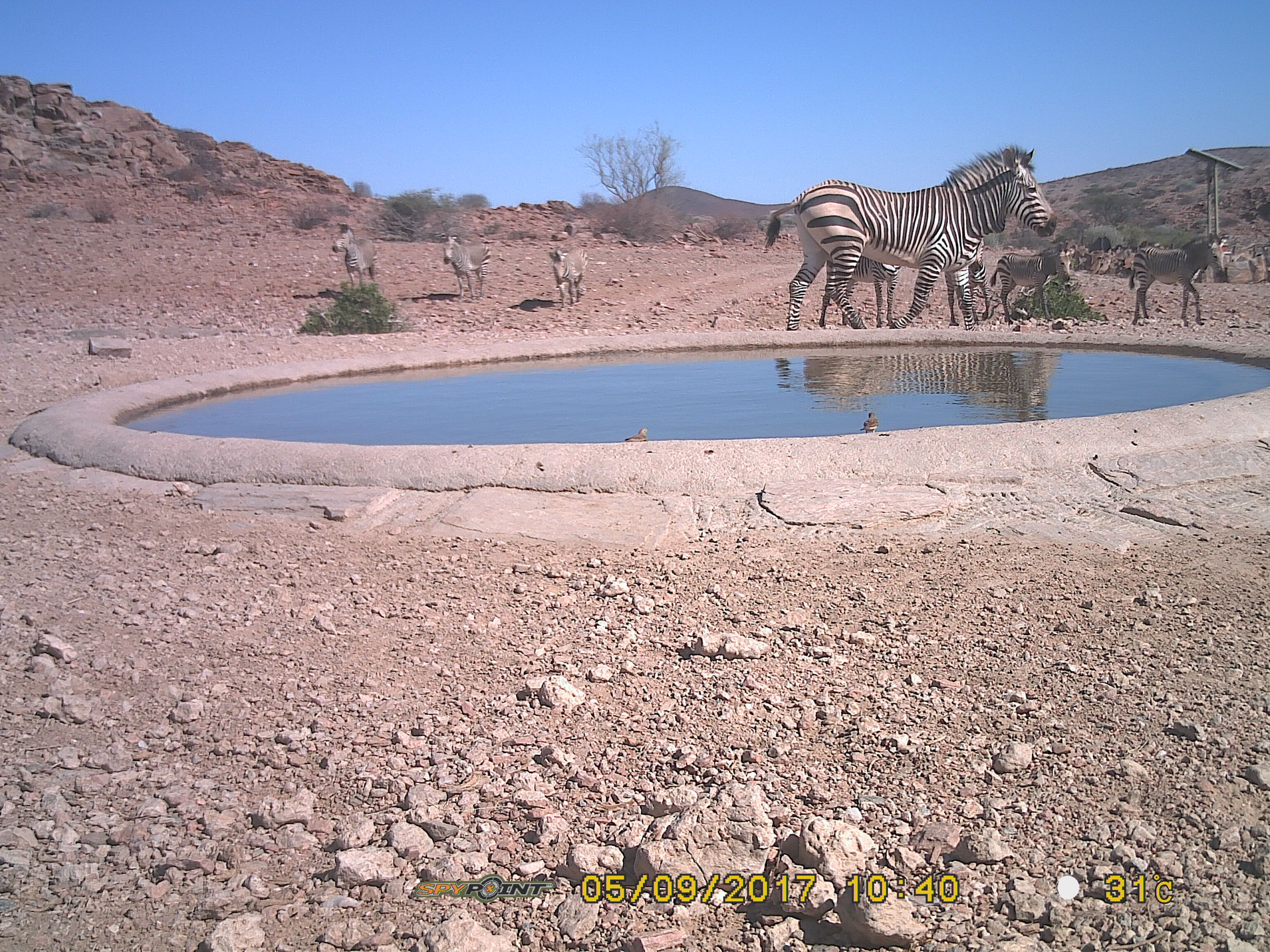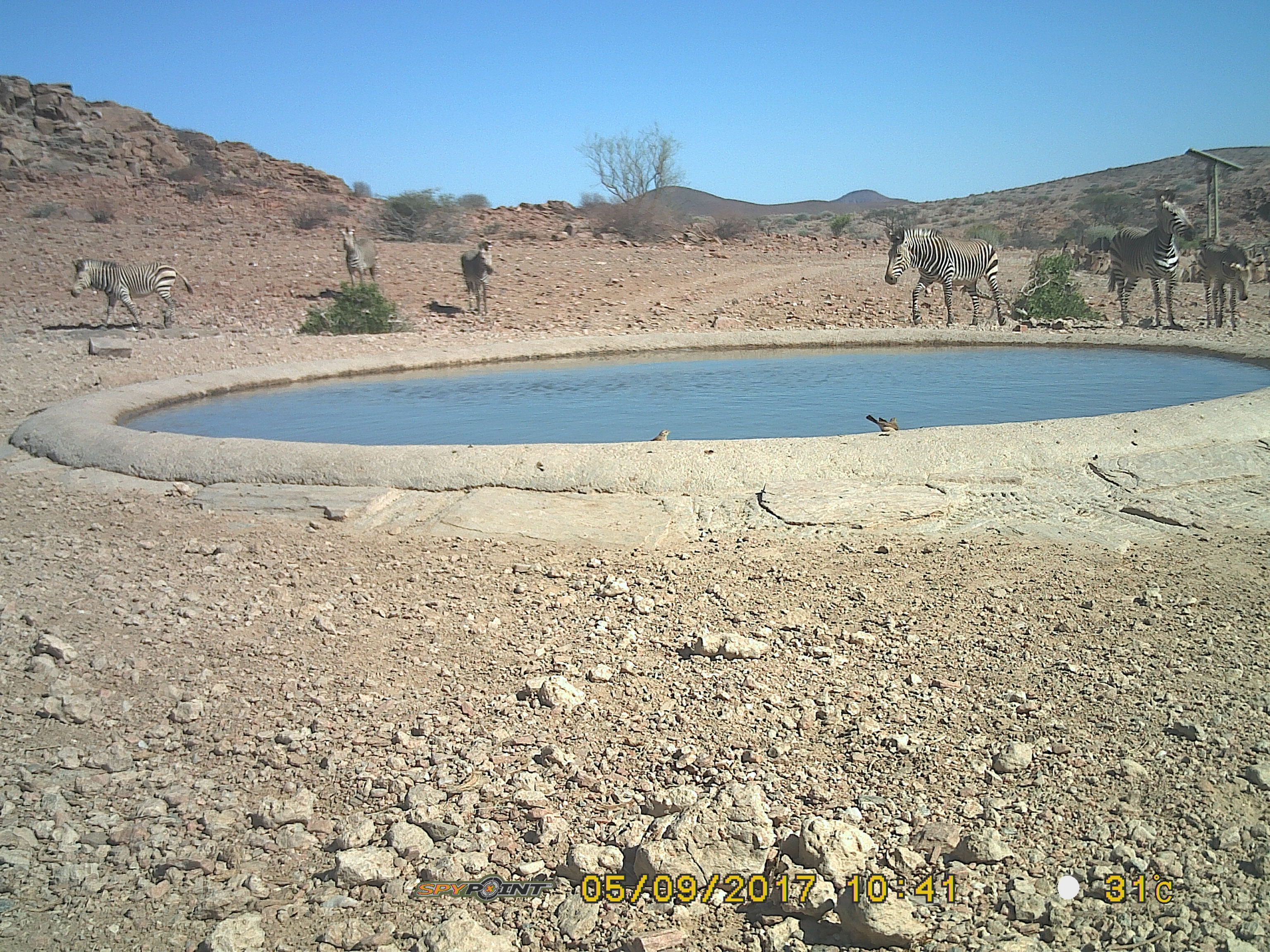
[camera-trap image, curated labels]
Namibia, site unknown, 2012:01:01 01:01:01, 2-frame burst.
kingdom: Animalia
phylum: Chordata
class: Mammalia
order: Perissodactyla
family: Equidae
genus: Equus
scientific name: Equus zebra hartmannae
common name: hartmann's mountain zebra